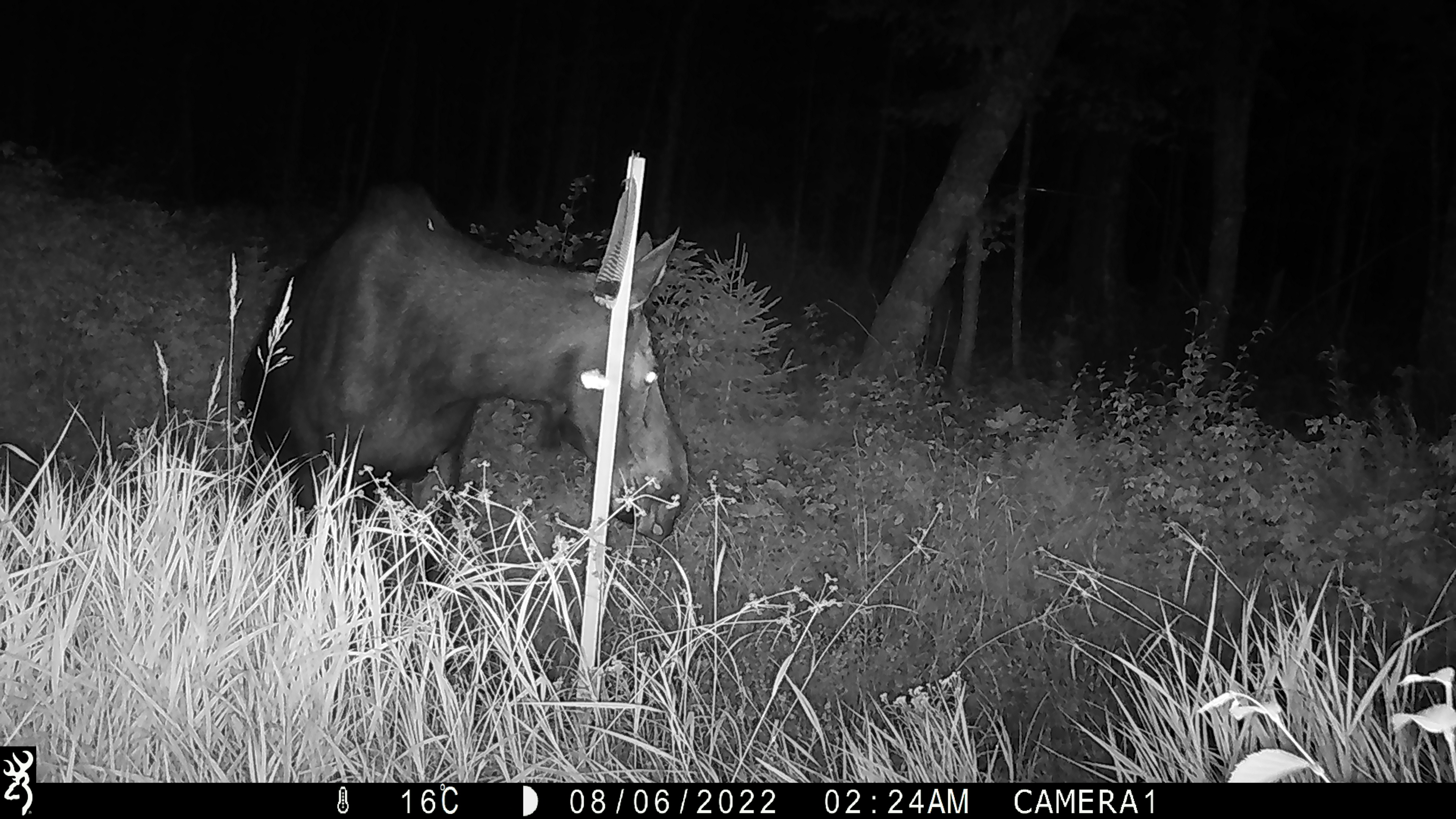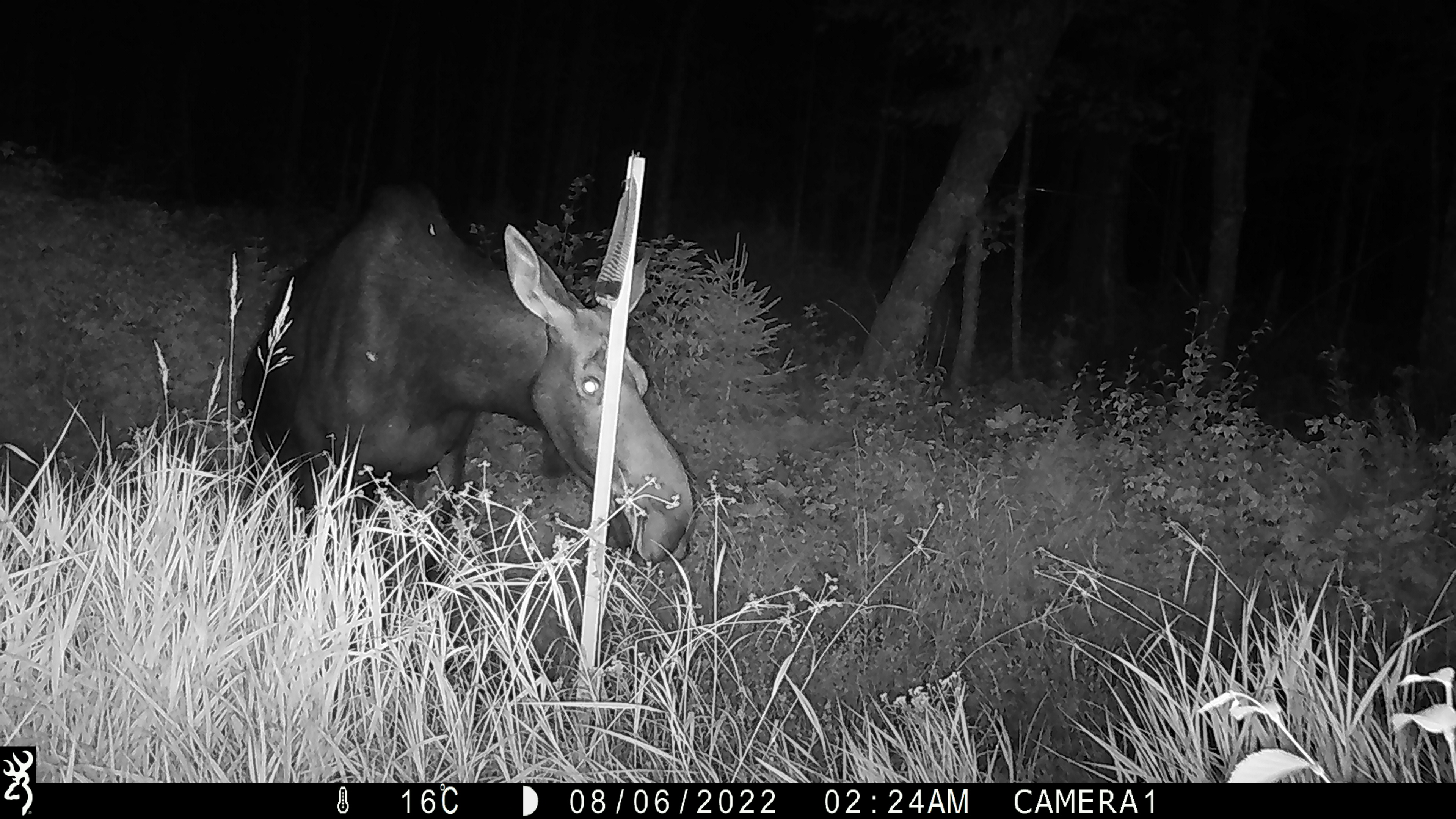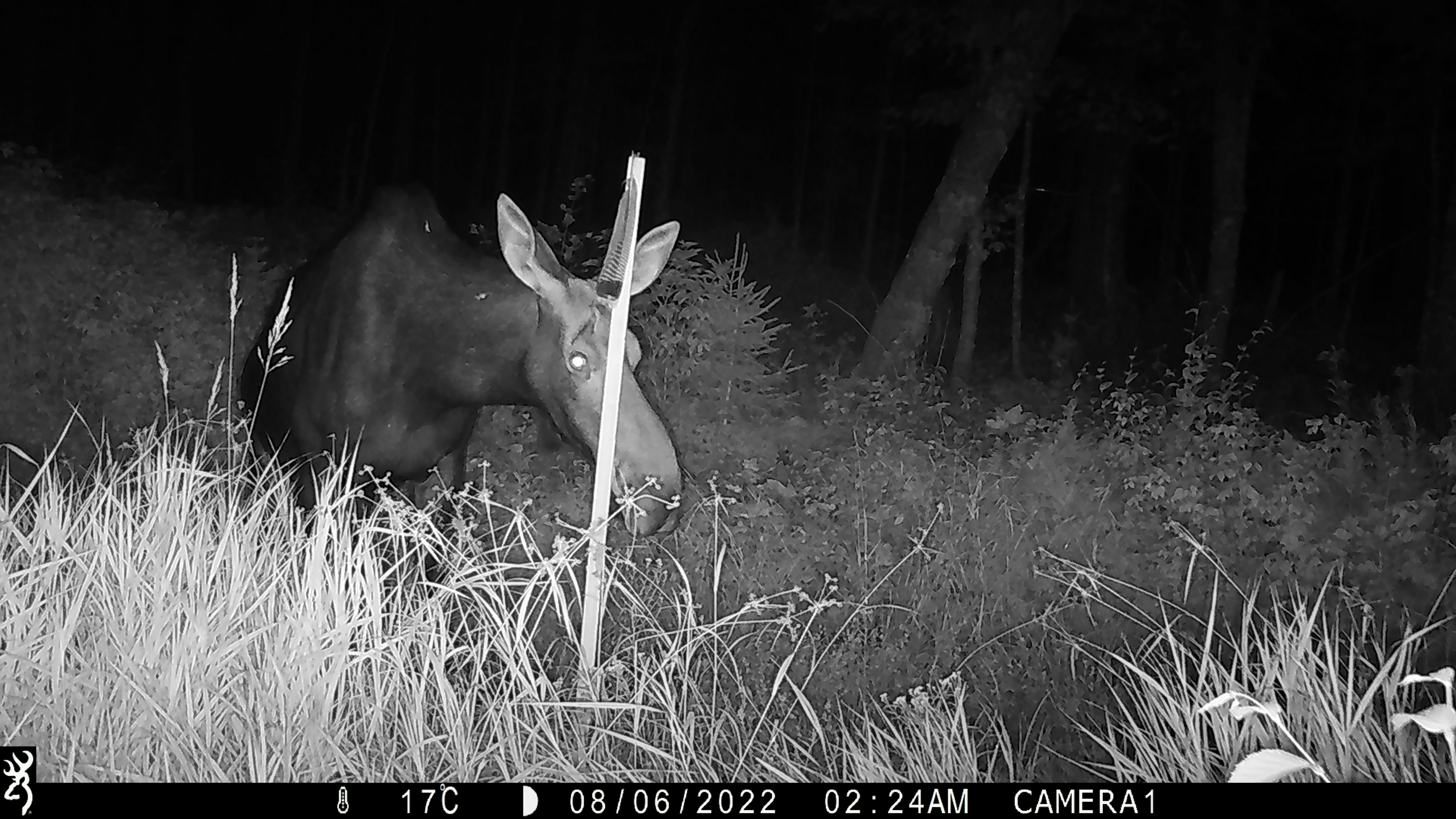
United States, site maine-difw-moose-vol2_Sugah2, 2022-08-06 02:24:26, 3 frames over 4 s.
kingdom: Animalia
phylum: Chordata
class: Mammalia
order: Artiodactyla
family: Cervidae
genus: Alces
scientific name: Alces alces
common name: moose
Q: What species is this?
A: Moose (Alces alces).